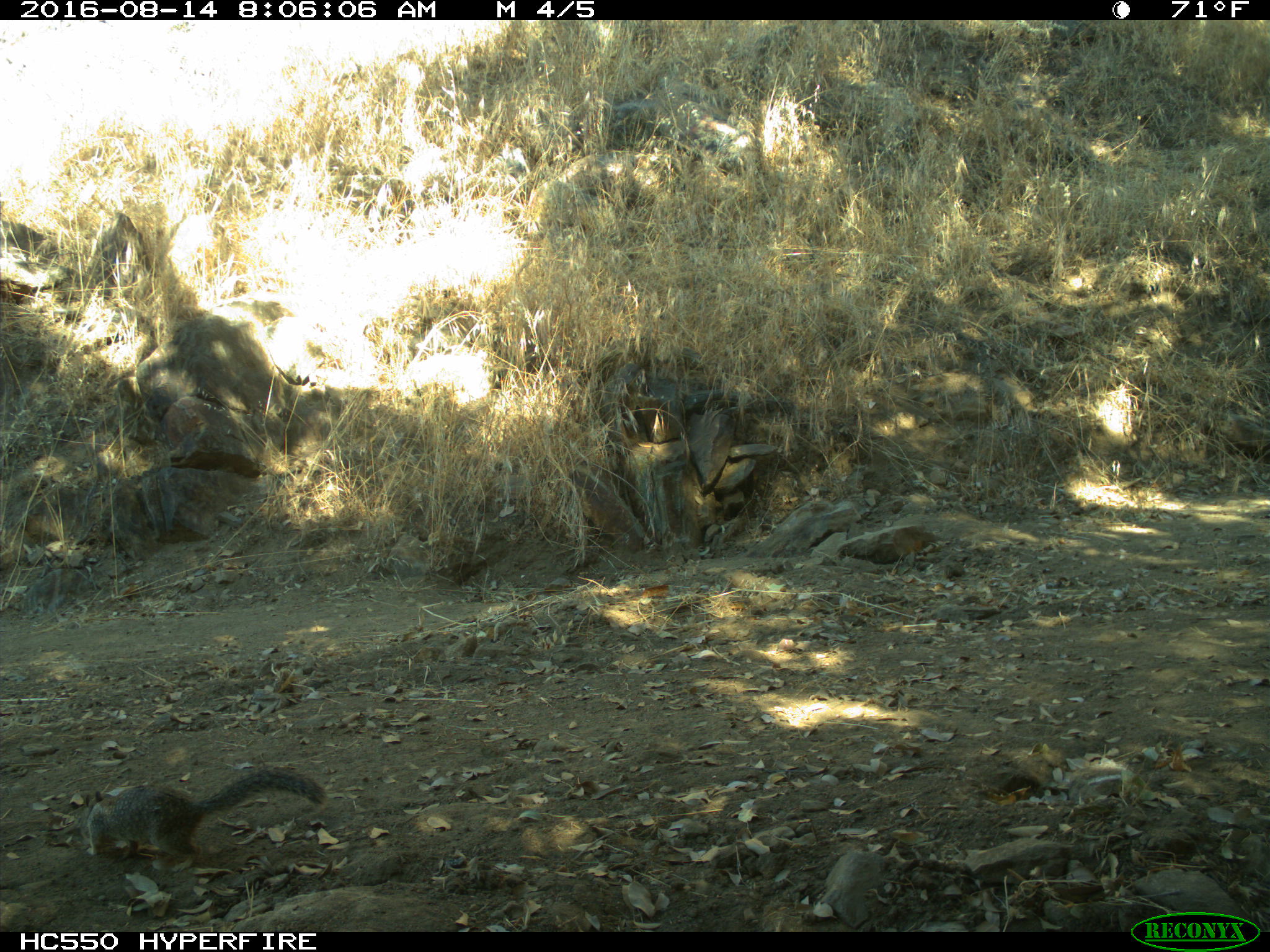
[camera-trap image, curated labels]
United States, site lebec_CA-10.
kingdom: Animalia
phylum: Chordata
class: Mammalia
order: Rodentia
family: Sciuridae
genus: Otospermophilus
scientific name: Otospermophilus beecheyi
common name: california ground squirrel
Otospermophilus beecheyi (california ground squirrel).